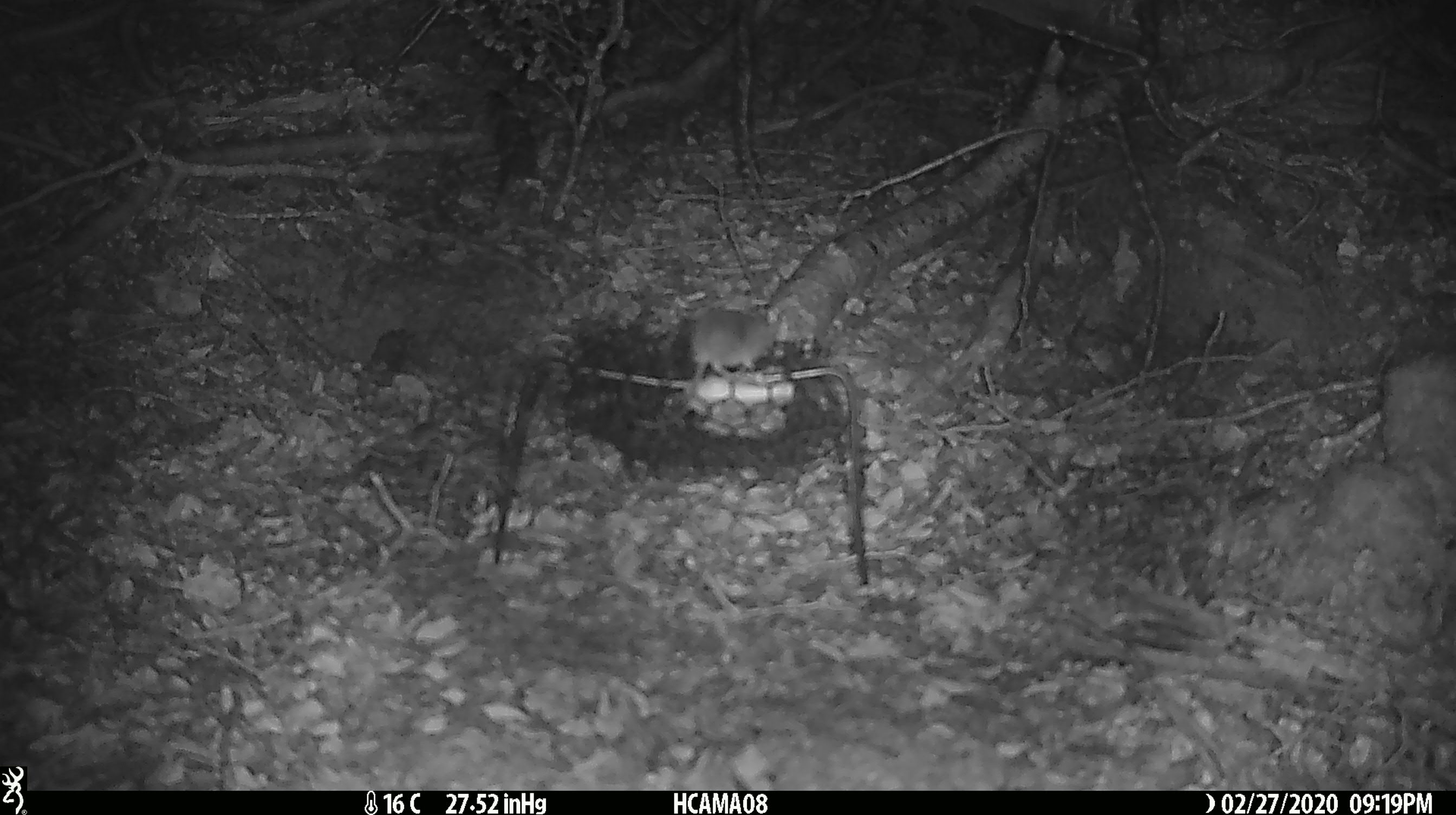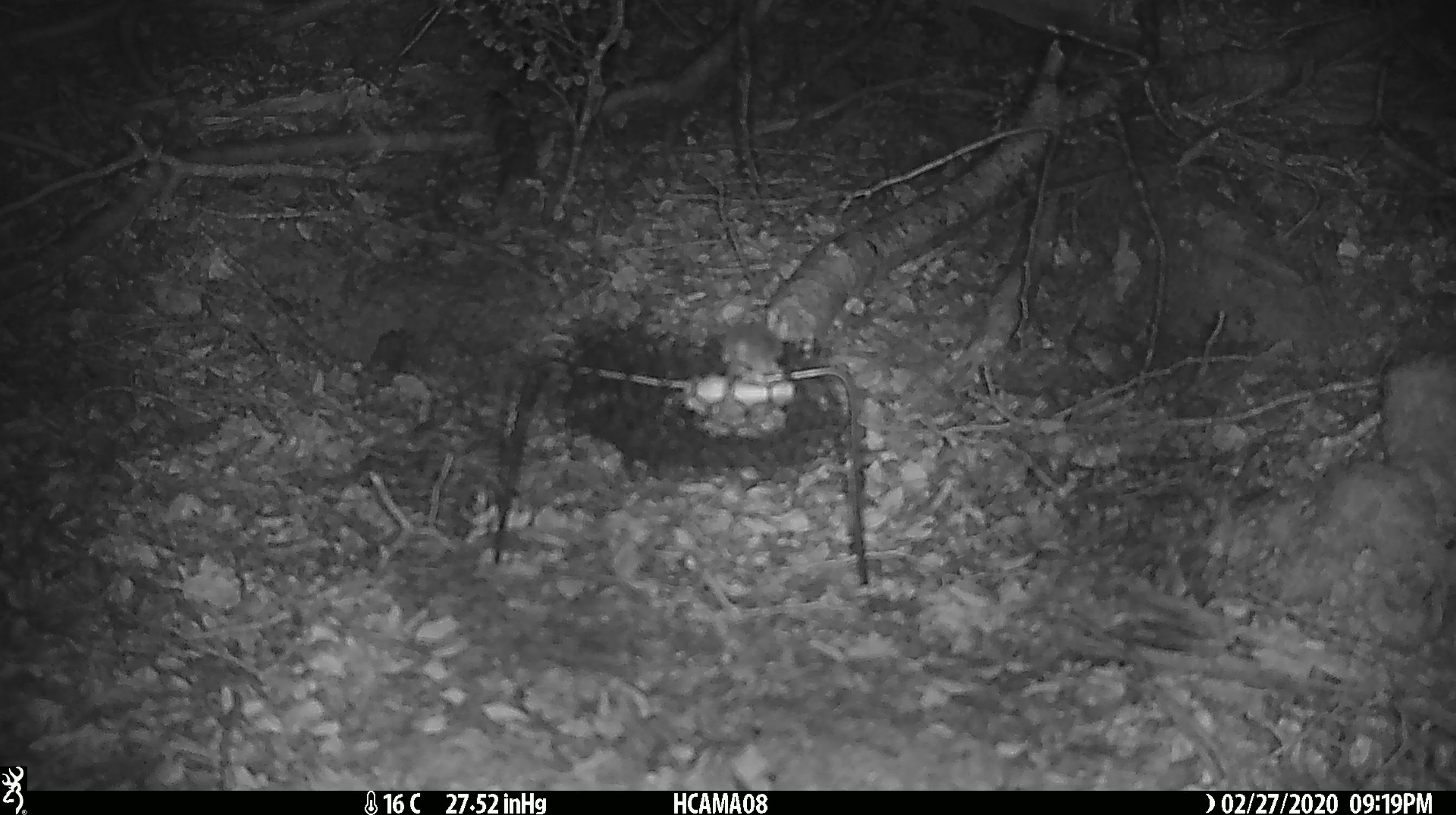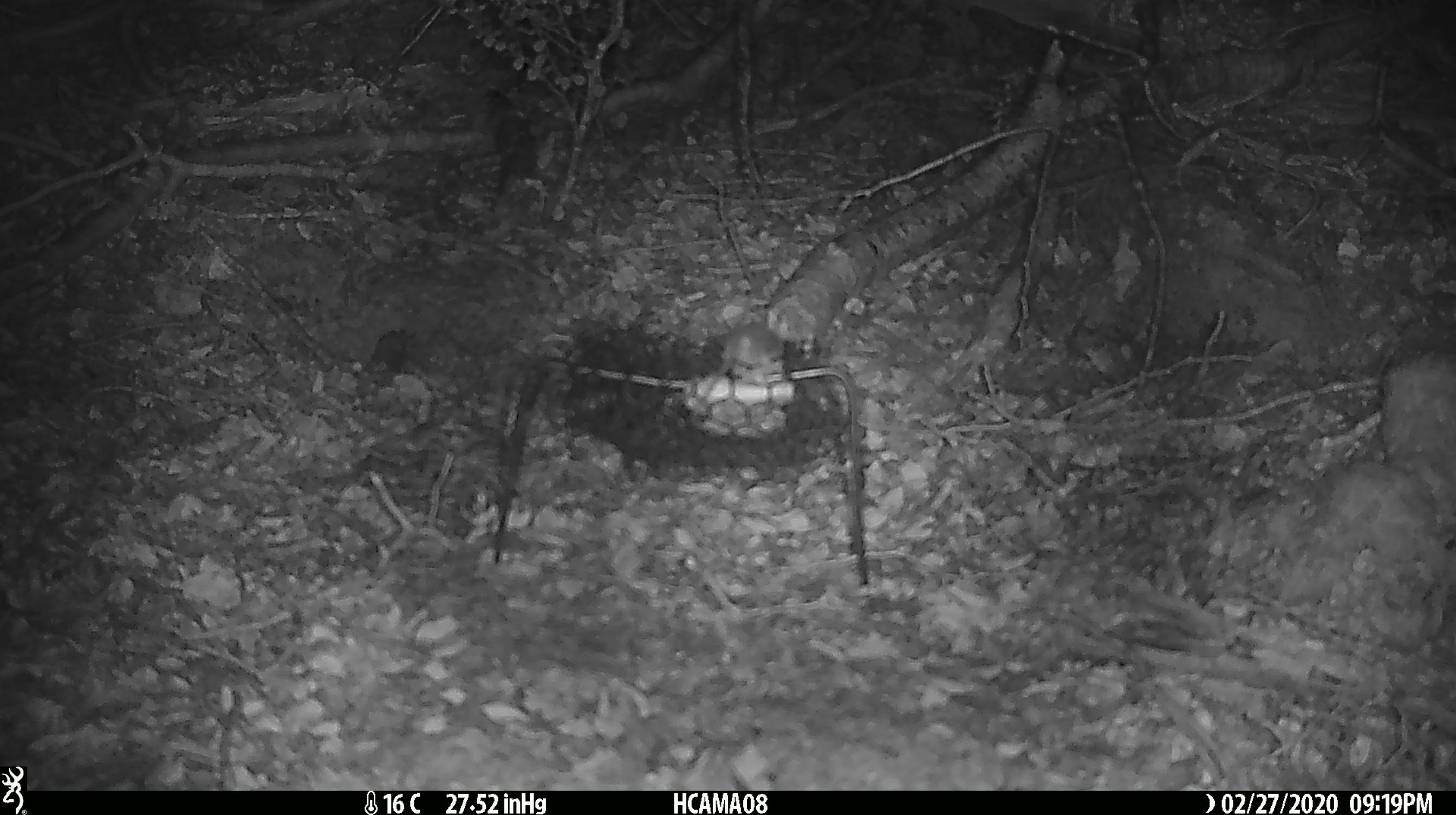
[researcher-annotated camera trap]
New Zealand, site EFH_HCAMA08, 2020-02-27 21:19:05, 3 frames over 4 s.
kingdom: Animalia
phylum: Chordata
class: Mammalia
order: Rodentia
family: Muridae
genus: Mus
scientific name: Mus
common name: mouse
Mouse (Mus).